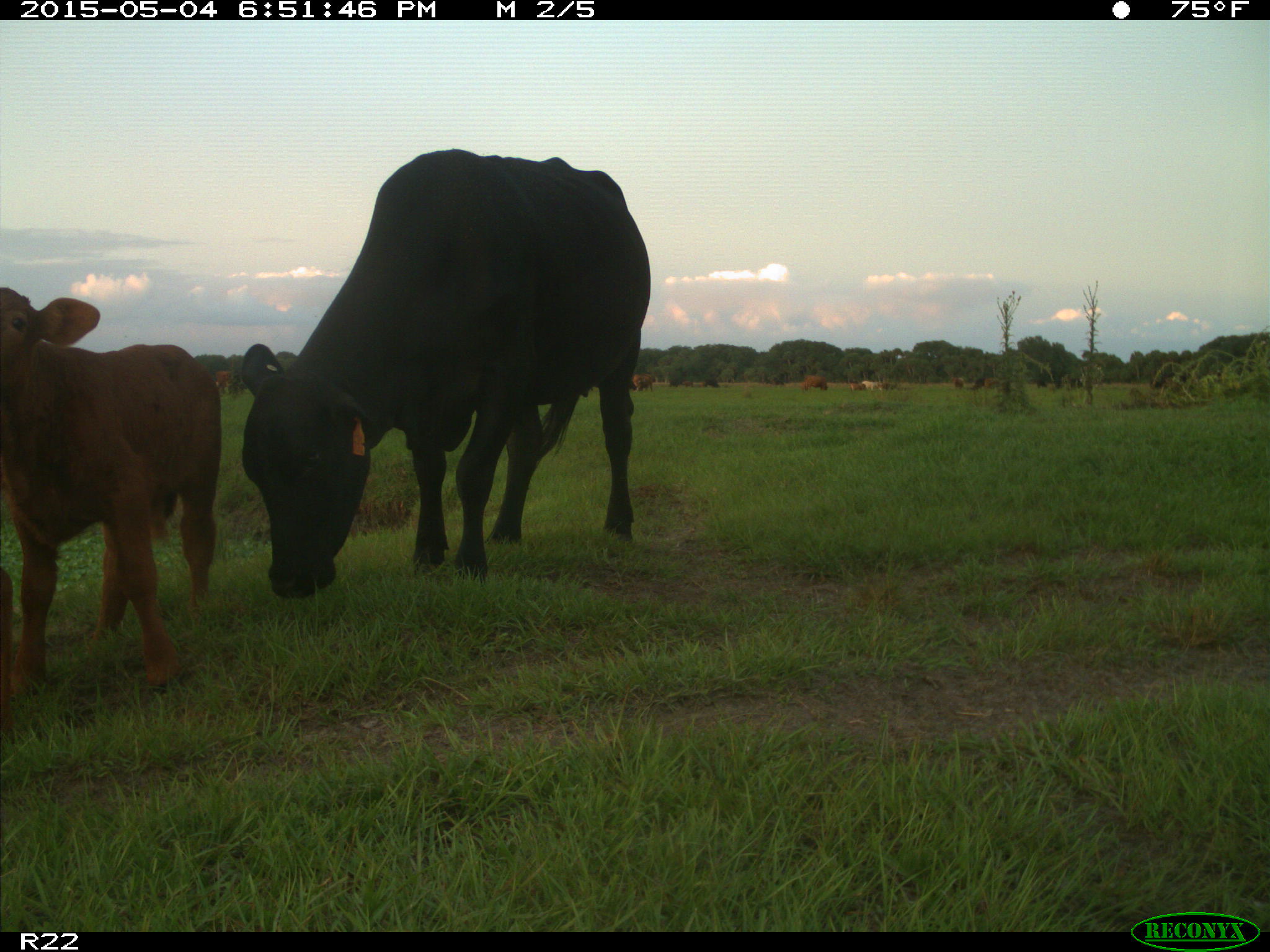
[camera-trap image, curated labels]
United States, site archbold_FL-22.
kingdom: Animalia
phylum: Chordata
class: Mammalia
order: Artiodactyla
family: Bovidae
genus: Bos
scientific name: Bos taurus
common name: domestic cow